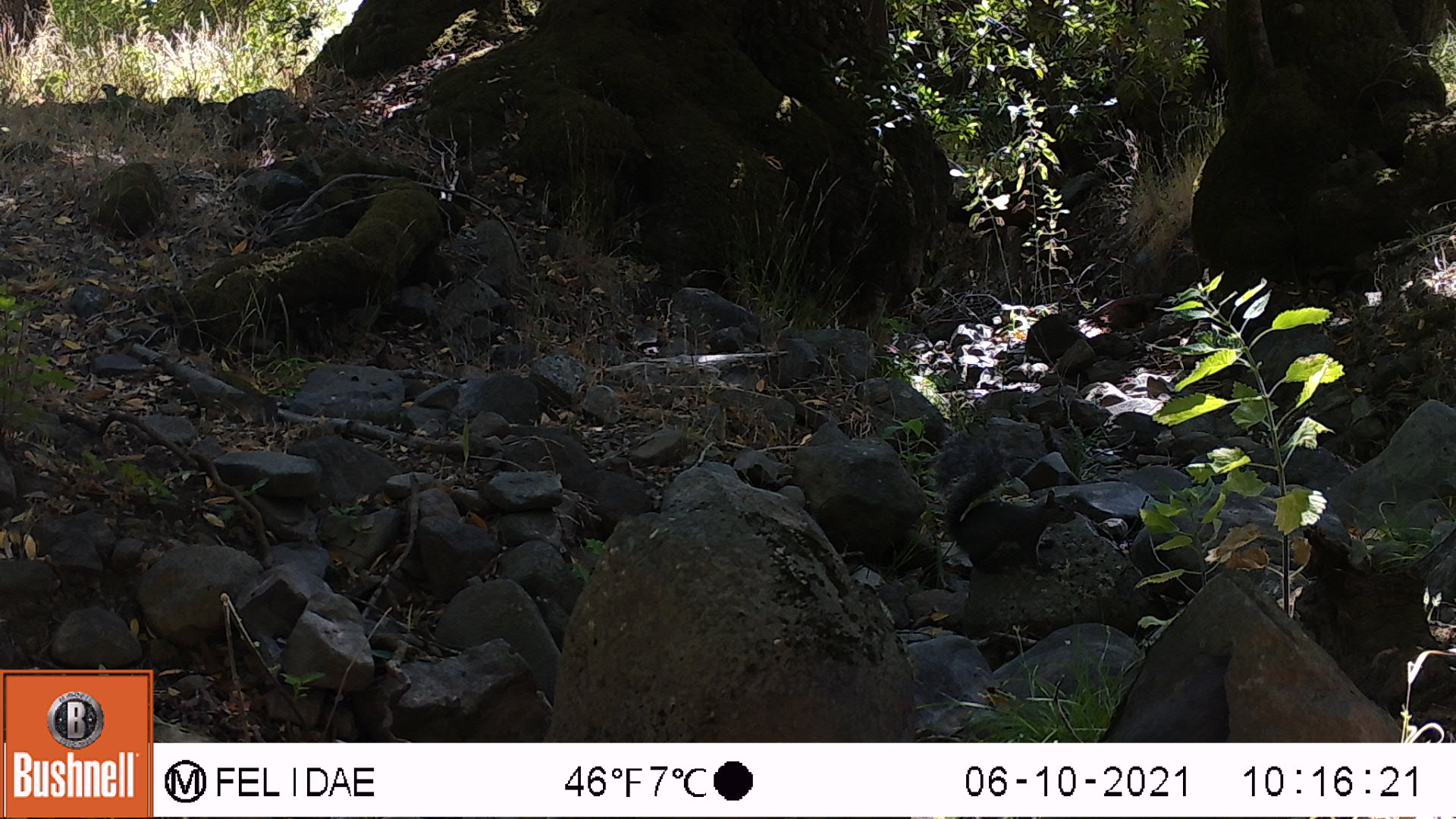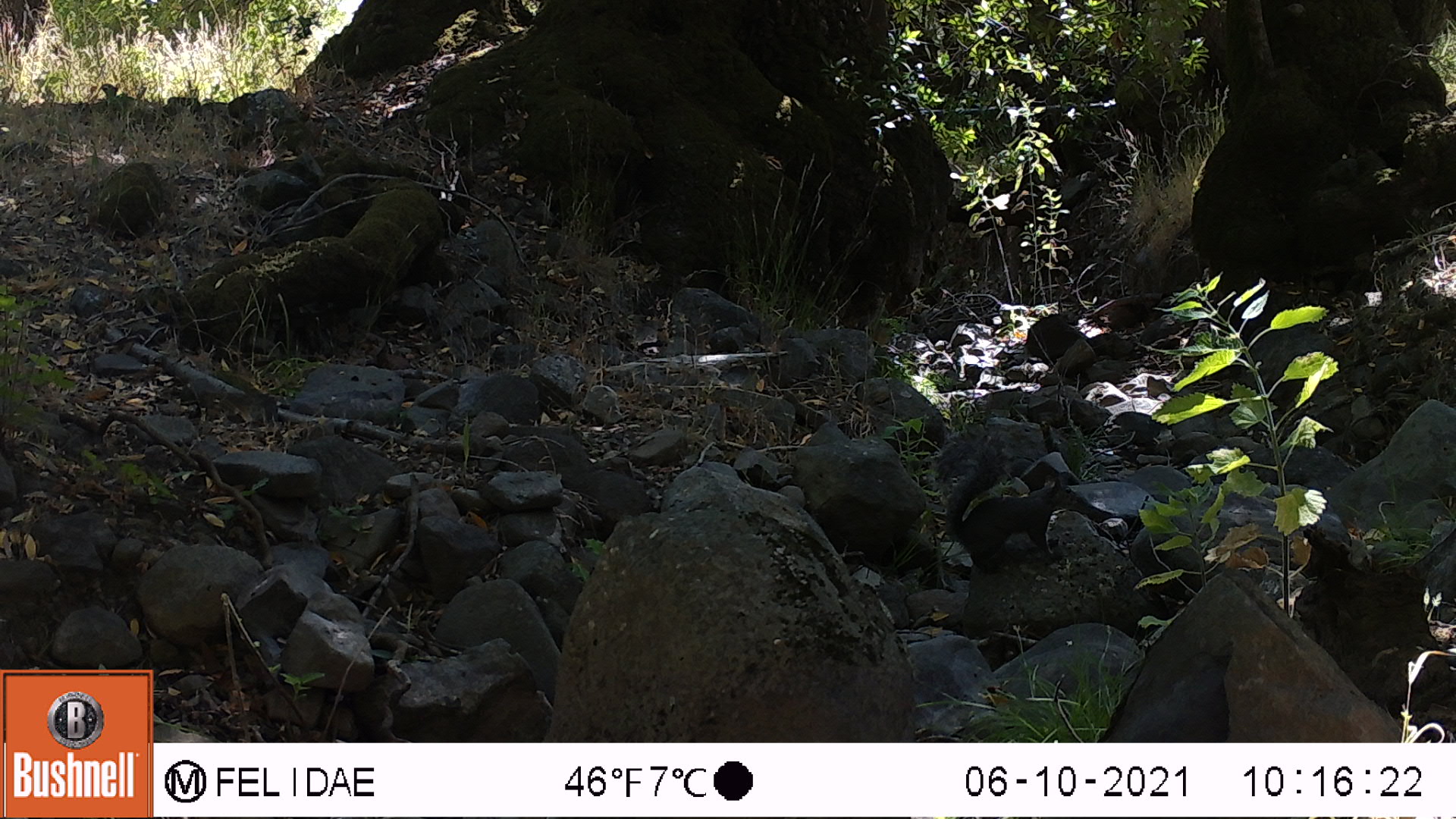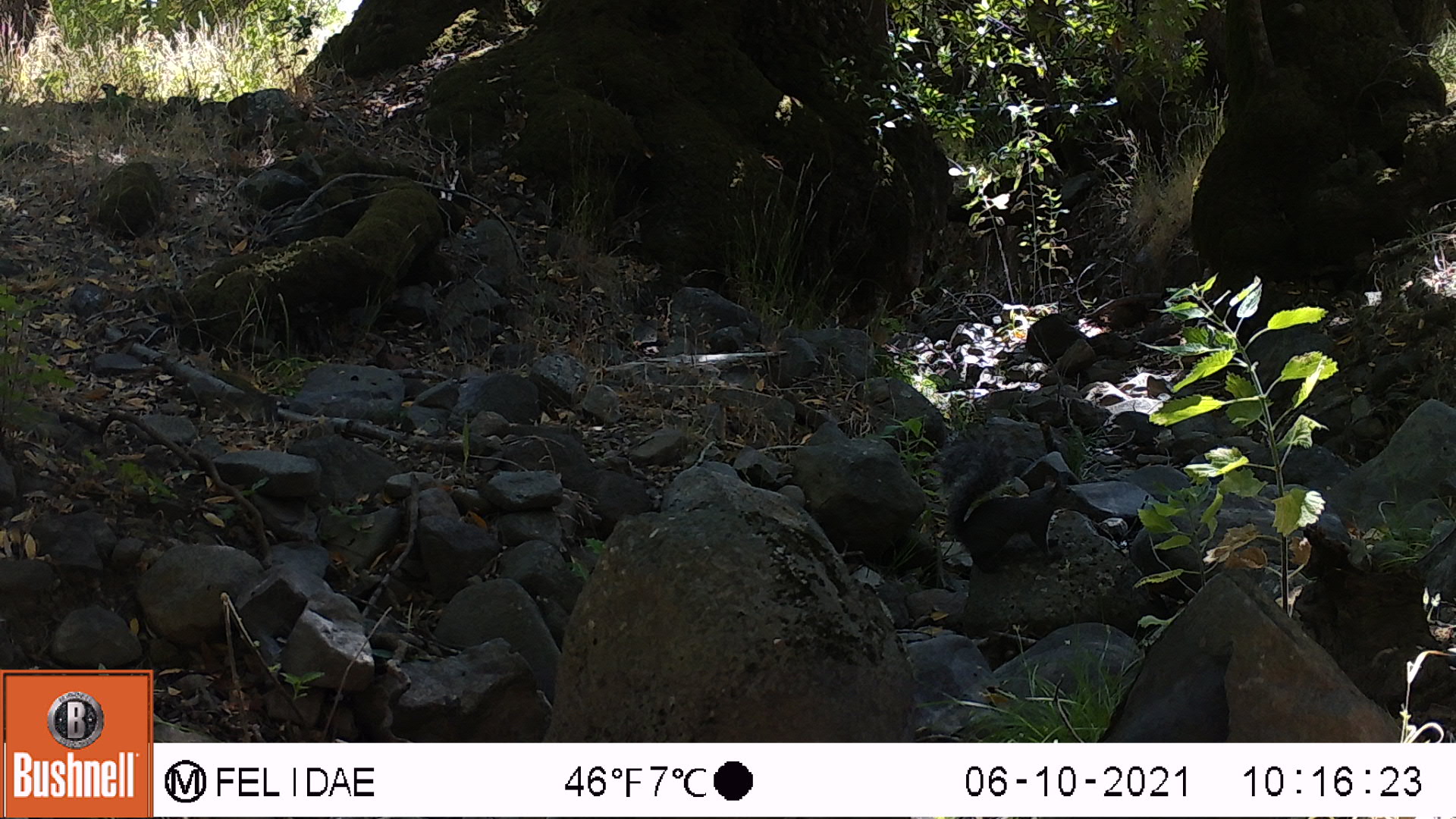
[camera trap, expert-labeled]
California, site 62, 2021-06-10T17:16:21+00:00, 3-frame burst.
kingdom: Animalia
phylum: Chordata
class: Mammalia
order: Rodentia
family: Sciuridae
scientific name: Sciuridae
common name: squirrel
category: unknown squirrel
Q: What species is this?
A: Unknown squirrel (squirrel) (Sciuridae).